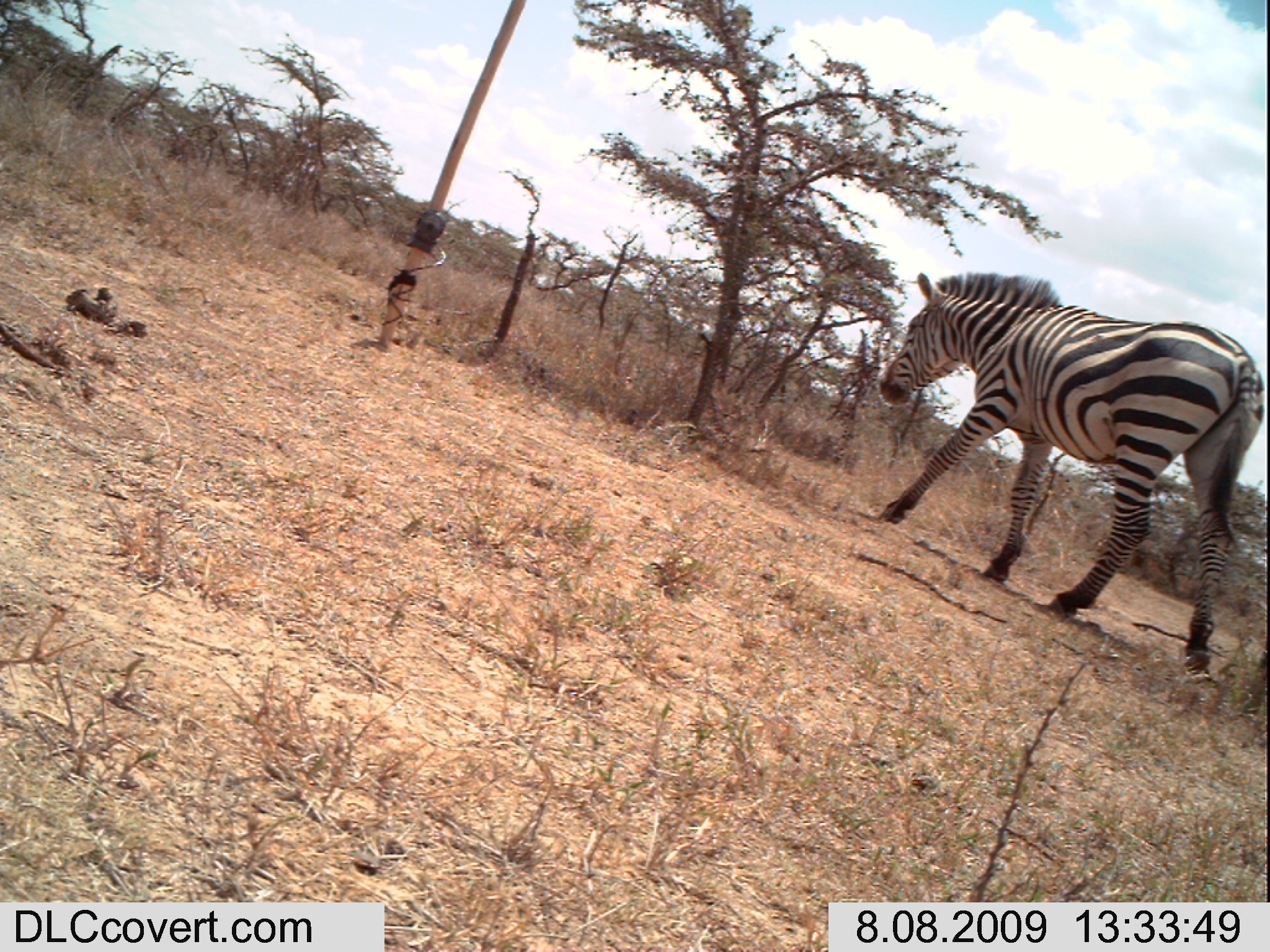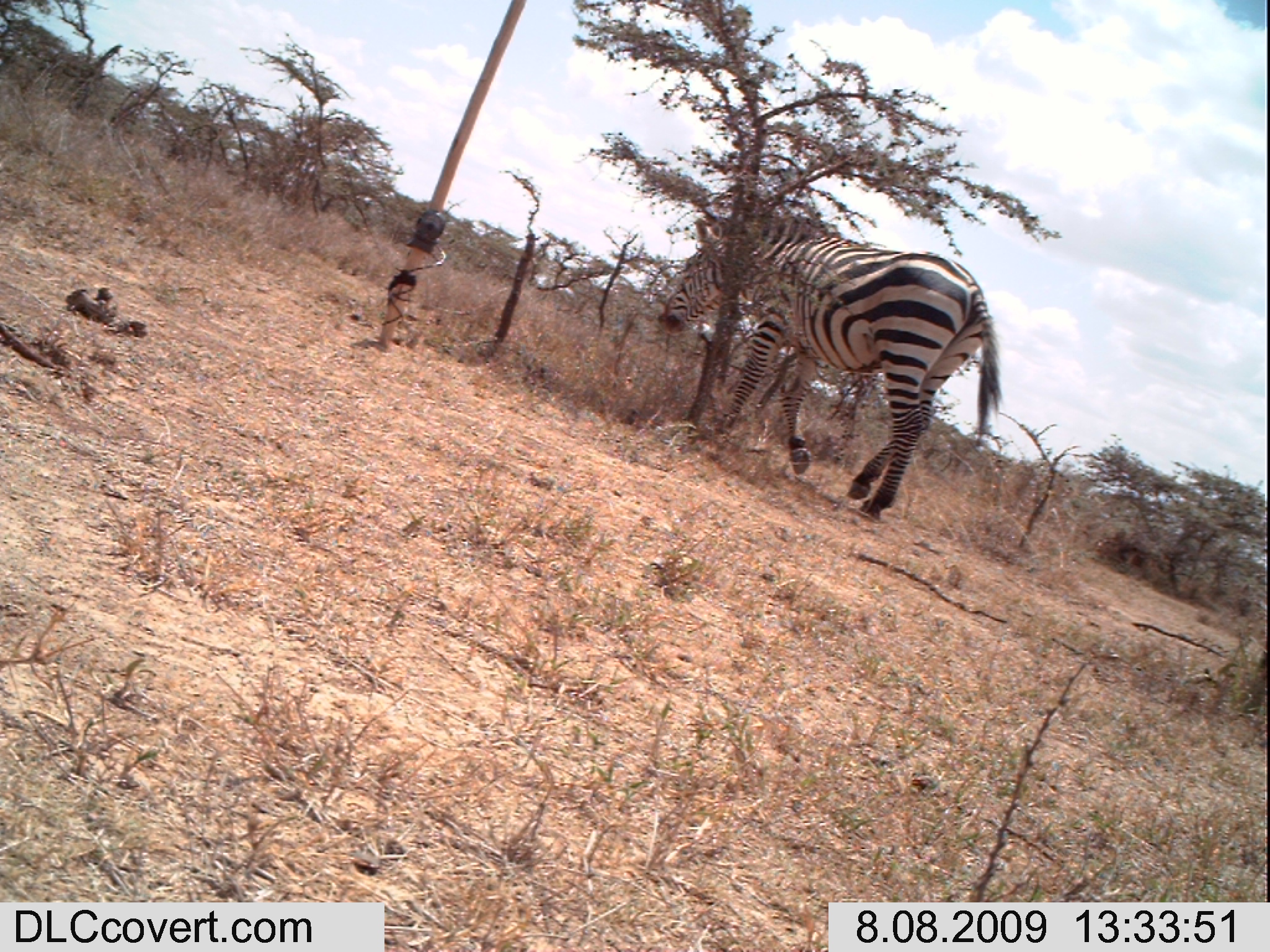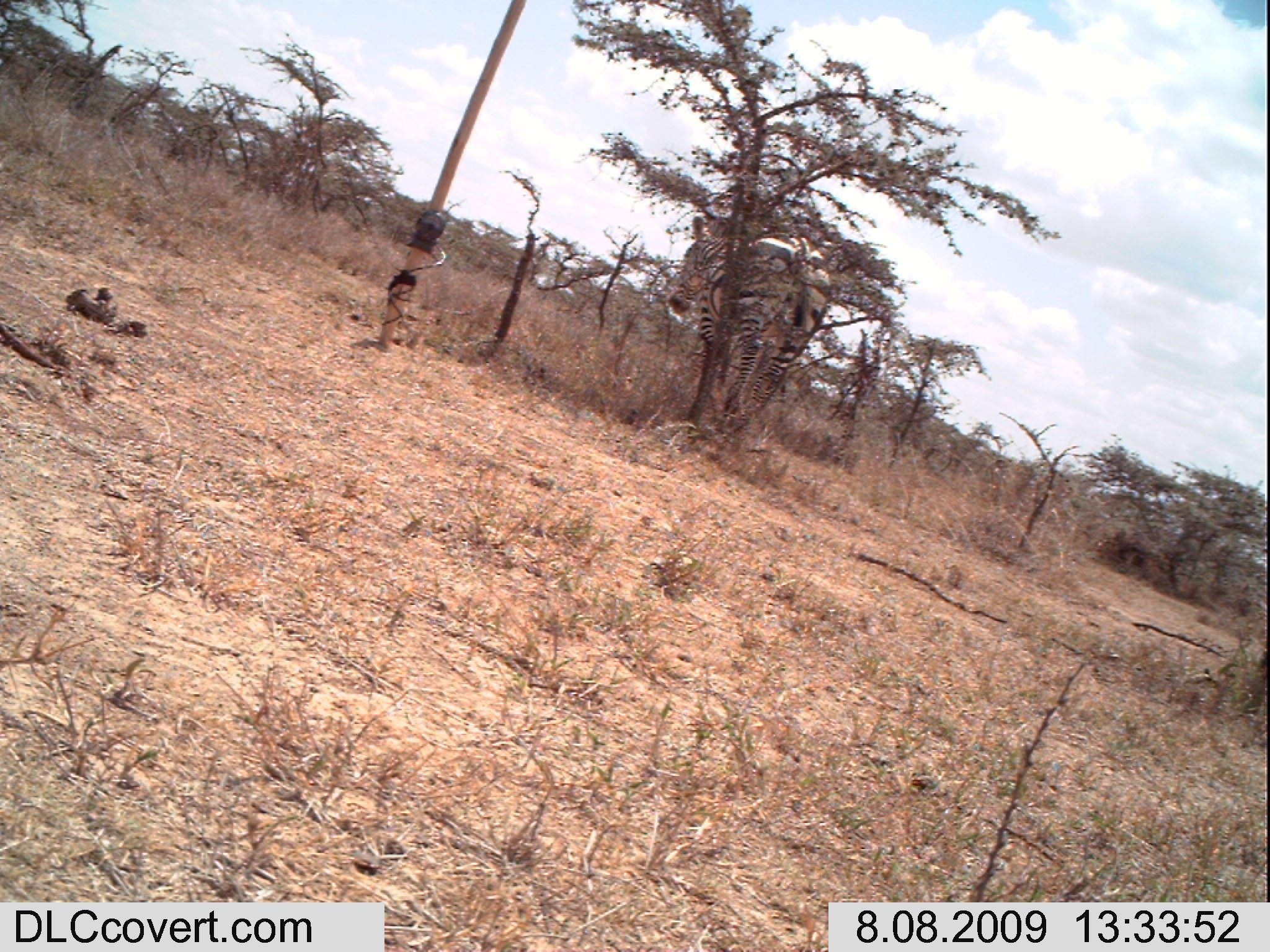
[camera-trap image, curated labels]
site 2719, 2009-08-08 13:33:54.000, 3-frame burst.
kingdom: Animalia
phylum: Chordata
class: Mammalia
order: Perissodactyla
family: Equidae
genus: Equus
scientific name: Equus quagga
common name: plains zebra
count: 1